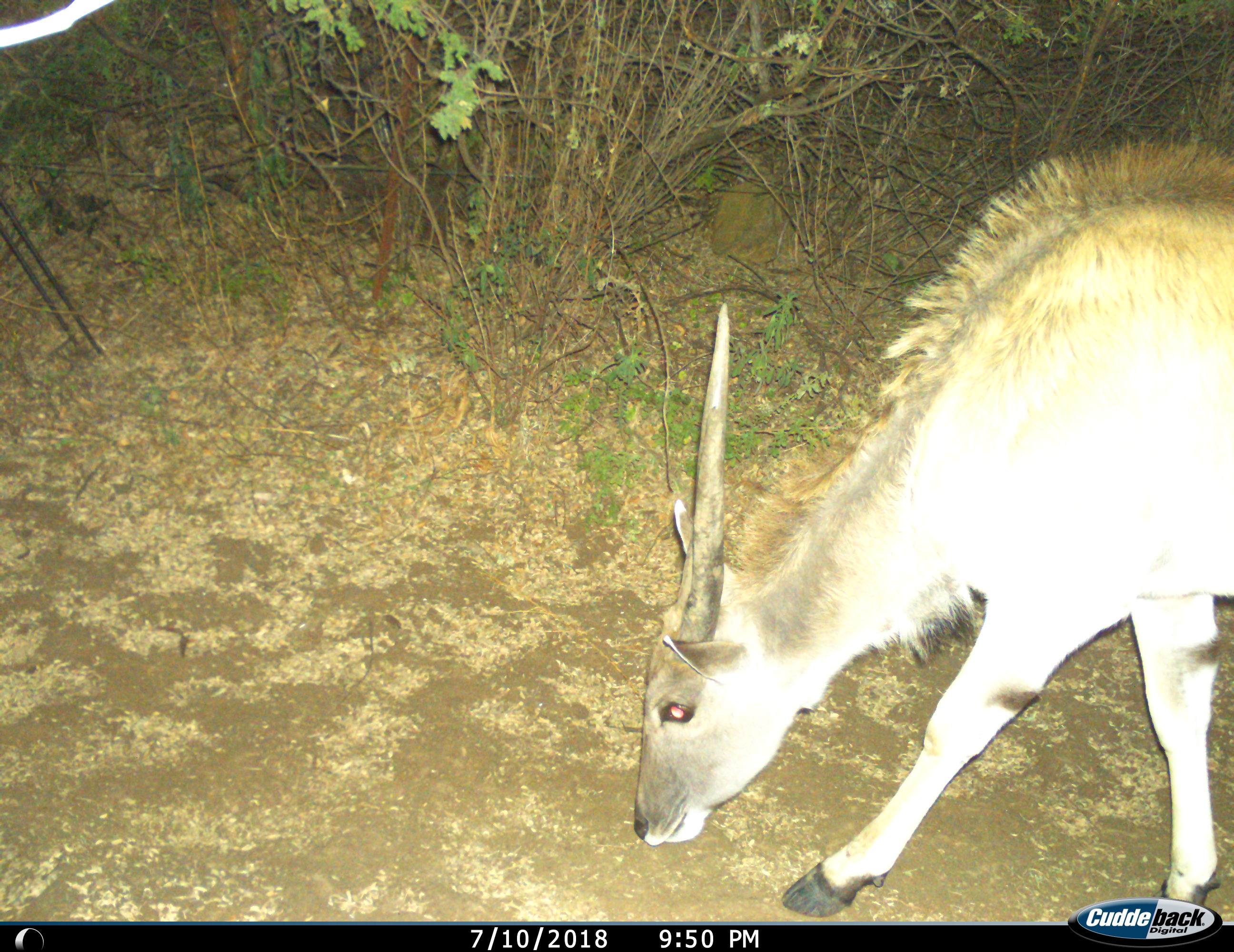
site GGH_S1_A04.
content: unidentified animal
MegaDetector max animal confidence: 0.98